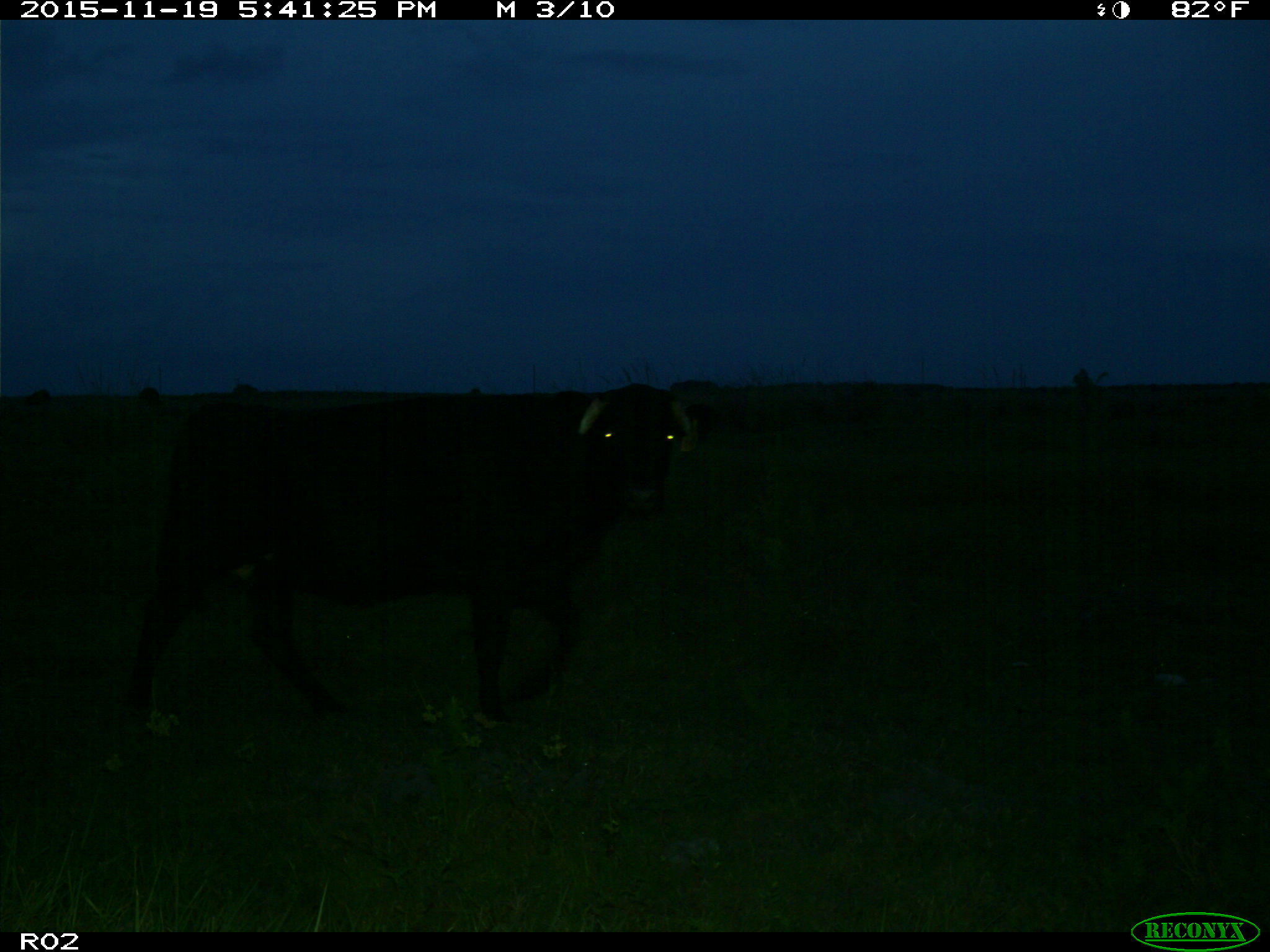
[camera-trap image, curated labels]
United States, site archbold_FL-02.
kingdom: Animalia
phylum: Chordata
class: Mammalia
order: Artiodactyla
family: Bovidae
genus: Bos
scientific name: Bos taurus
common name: domestic cow